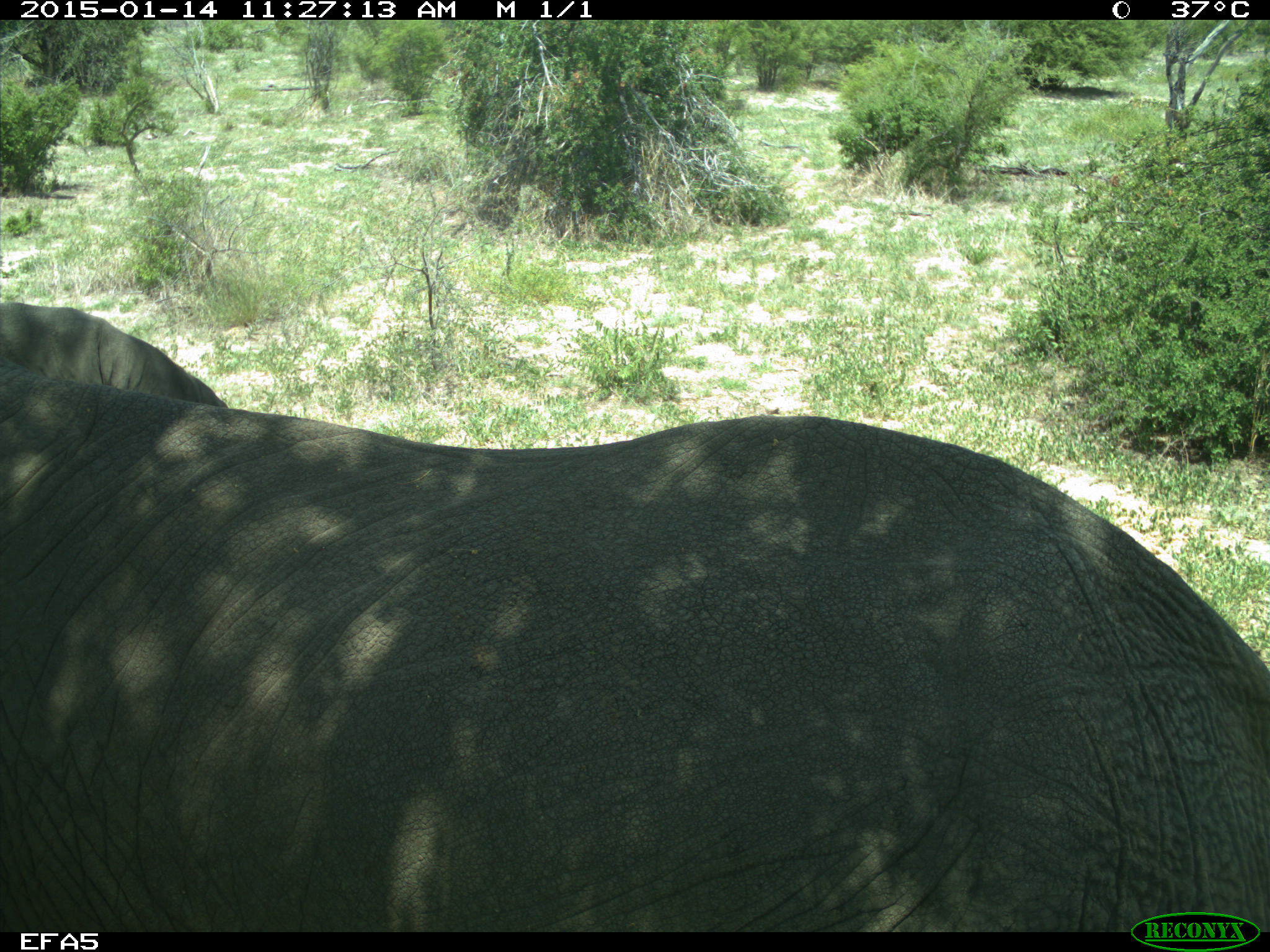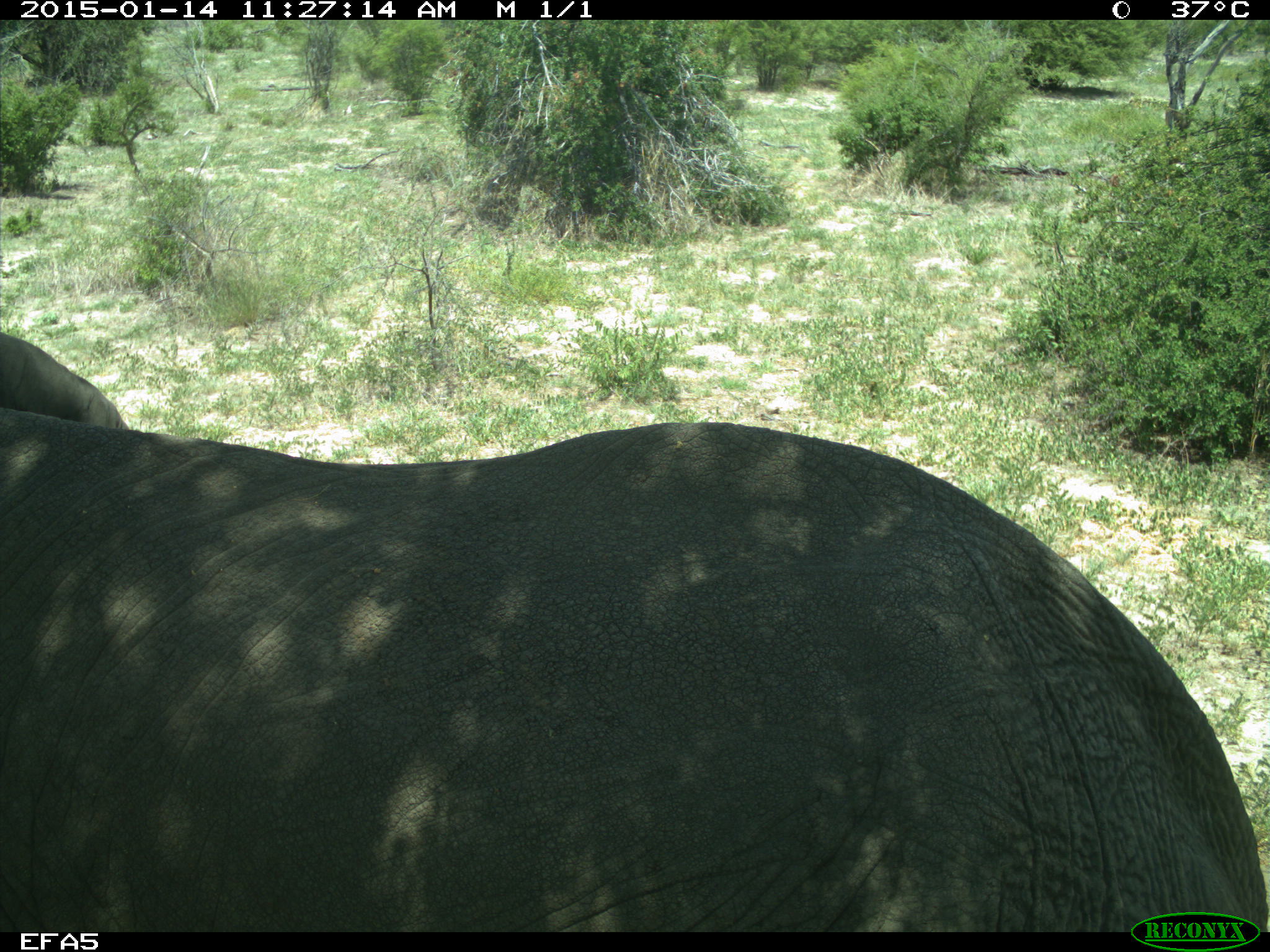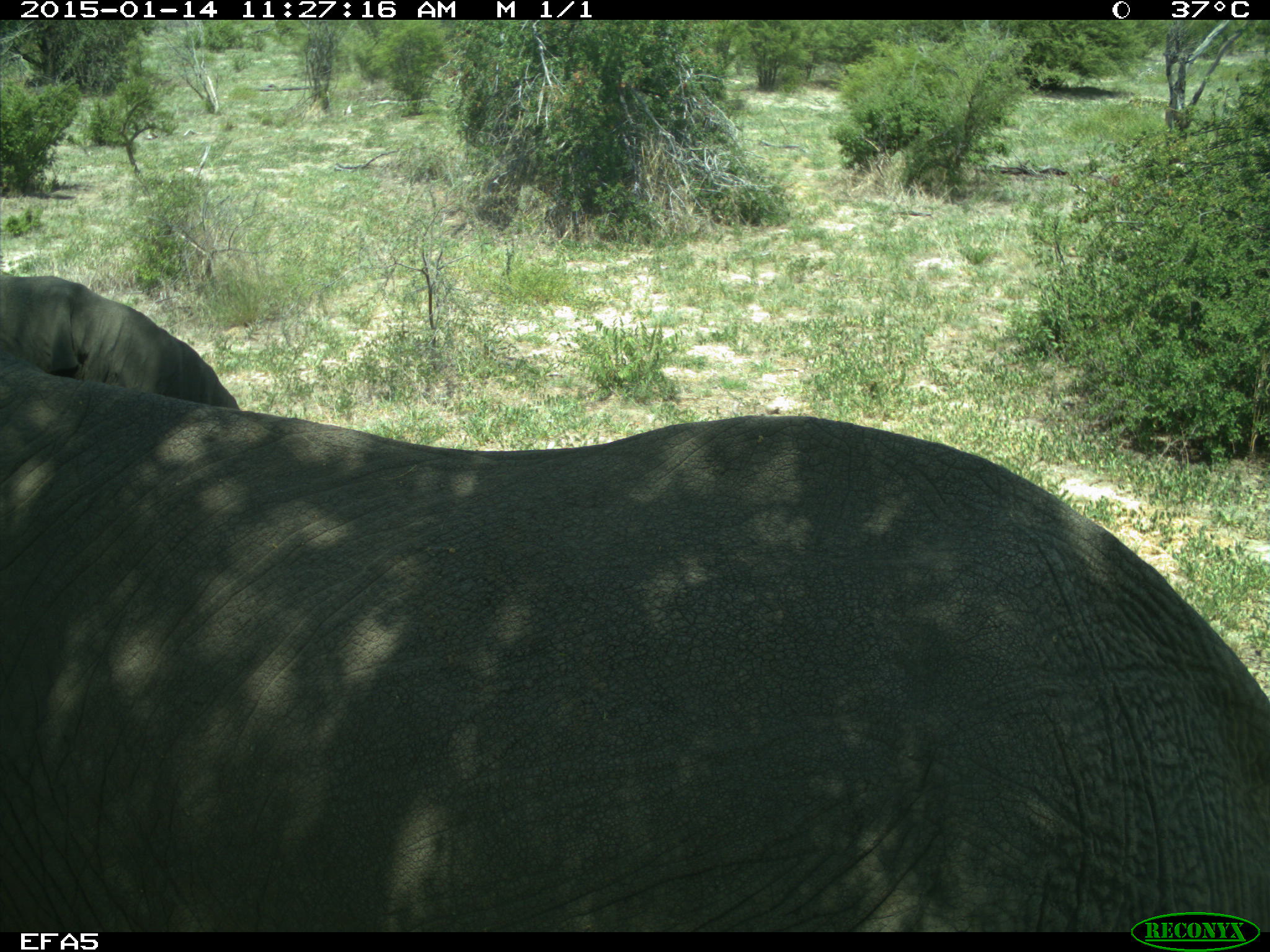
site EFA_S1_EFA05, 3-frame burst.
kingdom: Animalia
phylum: Chordata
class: Mammalia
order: Proboscidea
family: Elephantidae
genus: Loxodonta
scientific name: Loxodonta africana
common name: african bush elephant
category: elephant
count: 1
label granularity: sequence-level